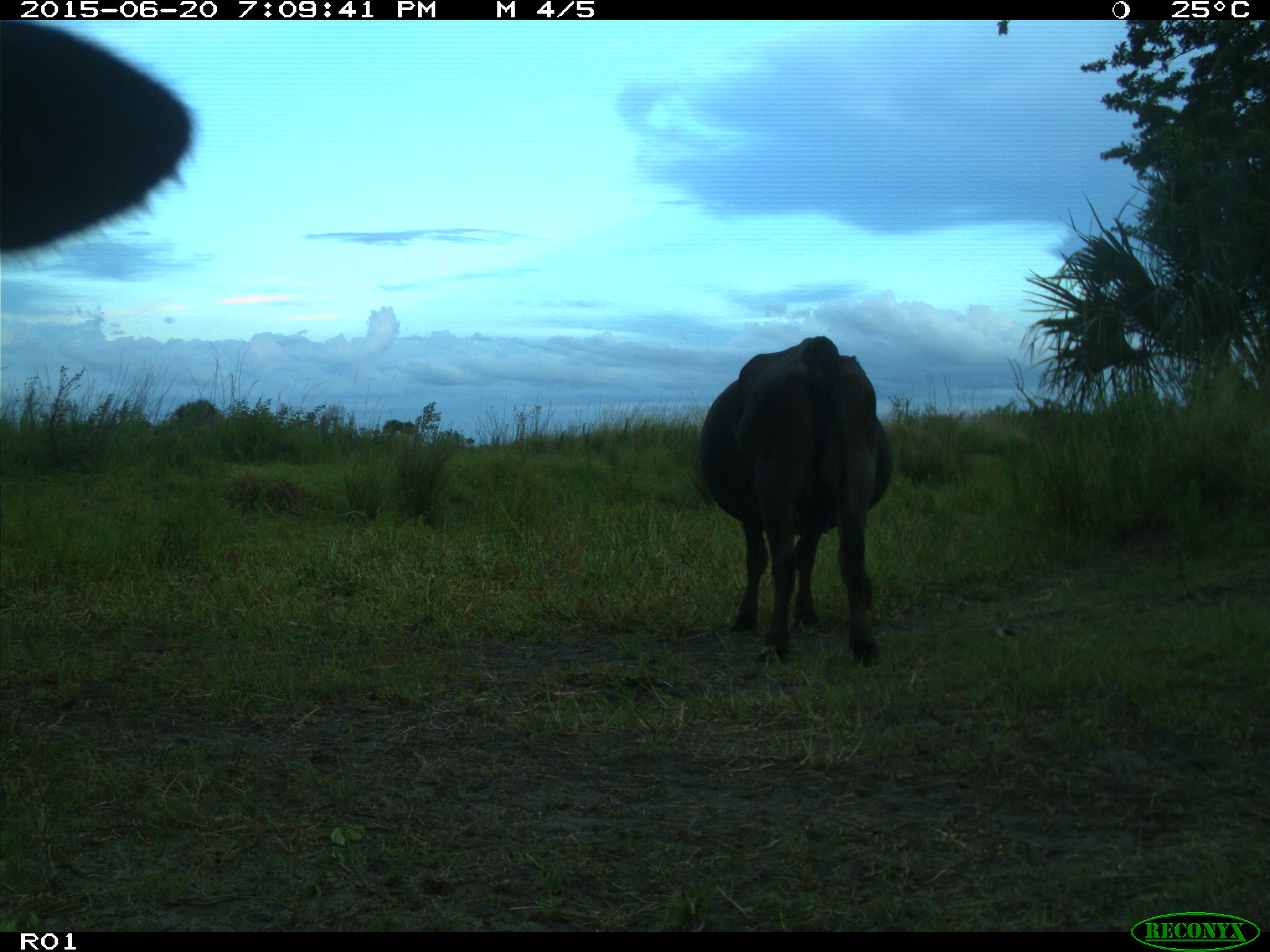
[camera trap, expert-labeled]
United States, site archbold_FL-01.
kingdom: Animalia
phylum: Chordata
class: Mammalia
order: Artiodactyla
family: Bovidae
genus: Bos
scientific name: Bos taurus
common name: domestic cow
Bos taurus (domestic cow).